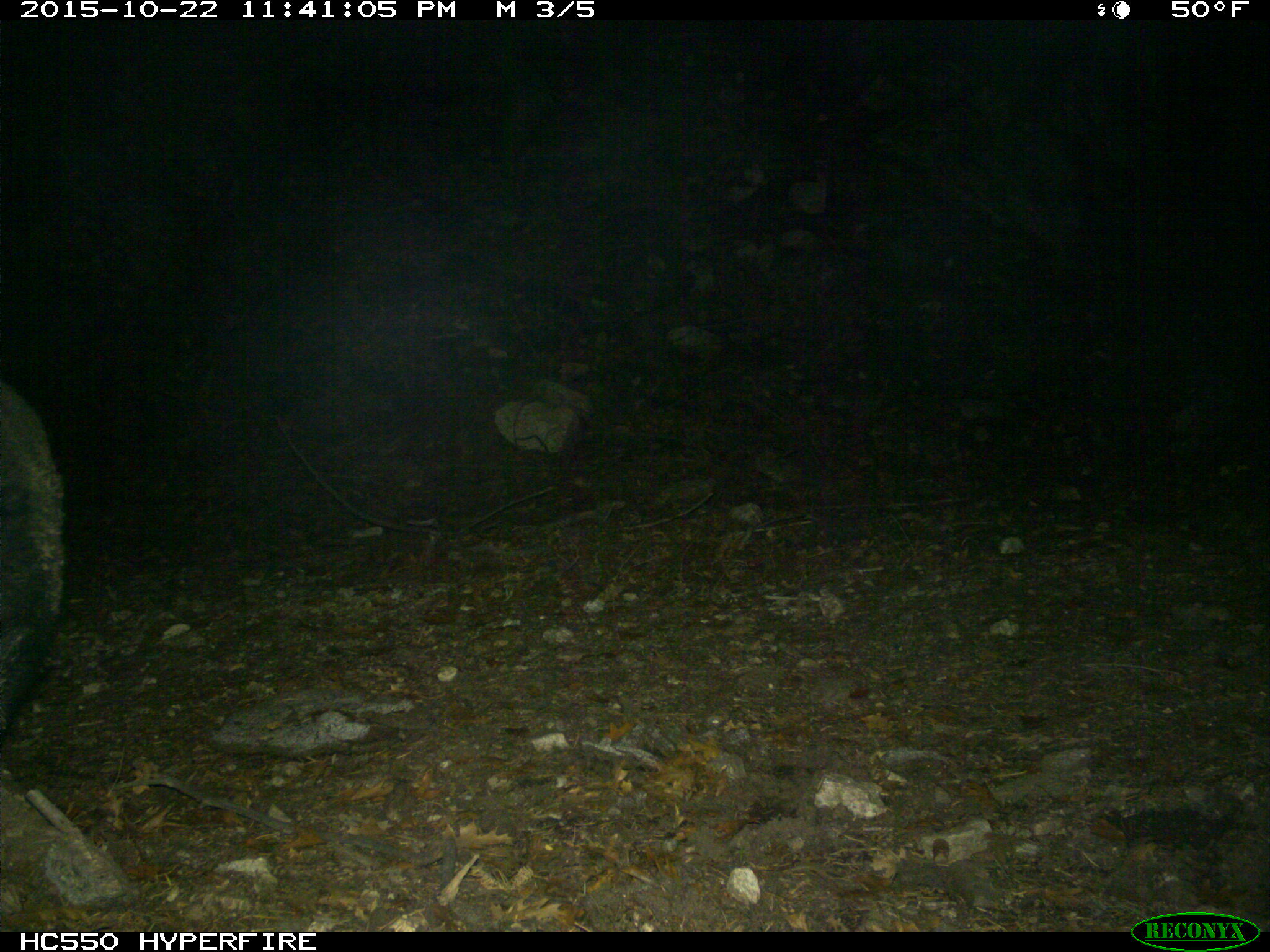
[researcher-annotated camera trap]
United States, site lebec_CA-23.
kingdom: Animalia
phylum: Chordata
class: Mammalia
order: Artiodactyla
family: Suidae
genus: Sus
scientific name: Sus scrofa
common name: wild boar